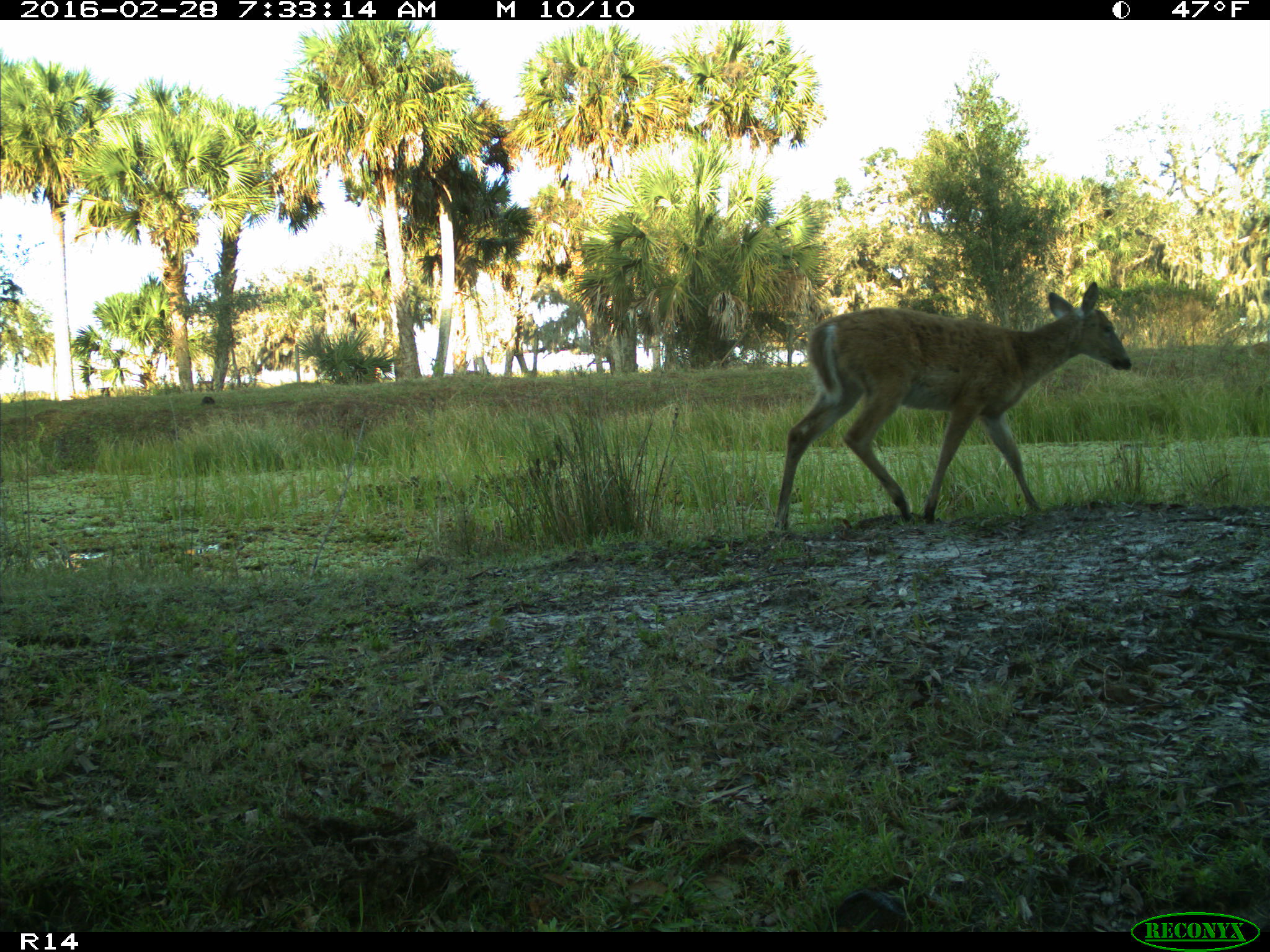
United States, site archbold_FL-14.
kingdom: Animalia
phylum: Chordata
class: Mammalia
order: Artiodactyla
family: Cervidae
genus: Odocoileus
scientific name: Odocoileus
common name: deer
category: unidentified deer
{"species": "unidentified deer (deer) (Odocoileus)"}